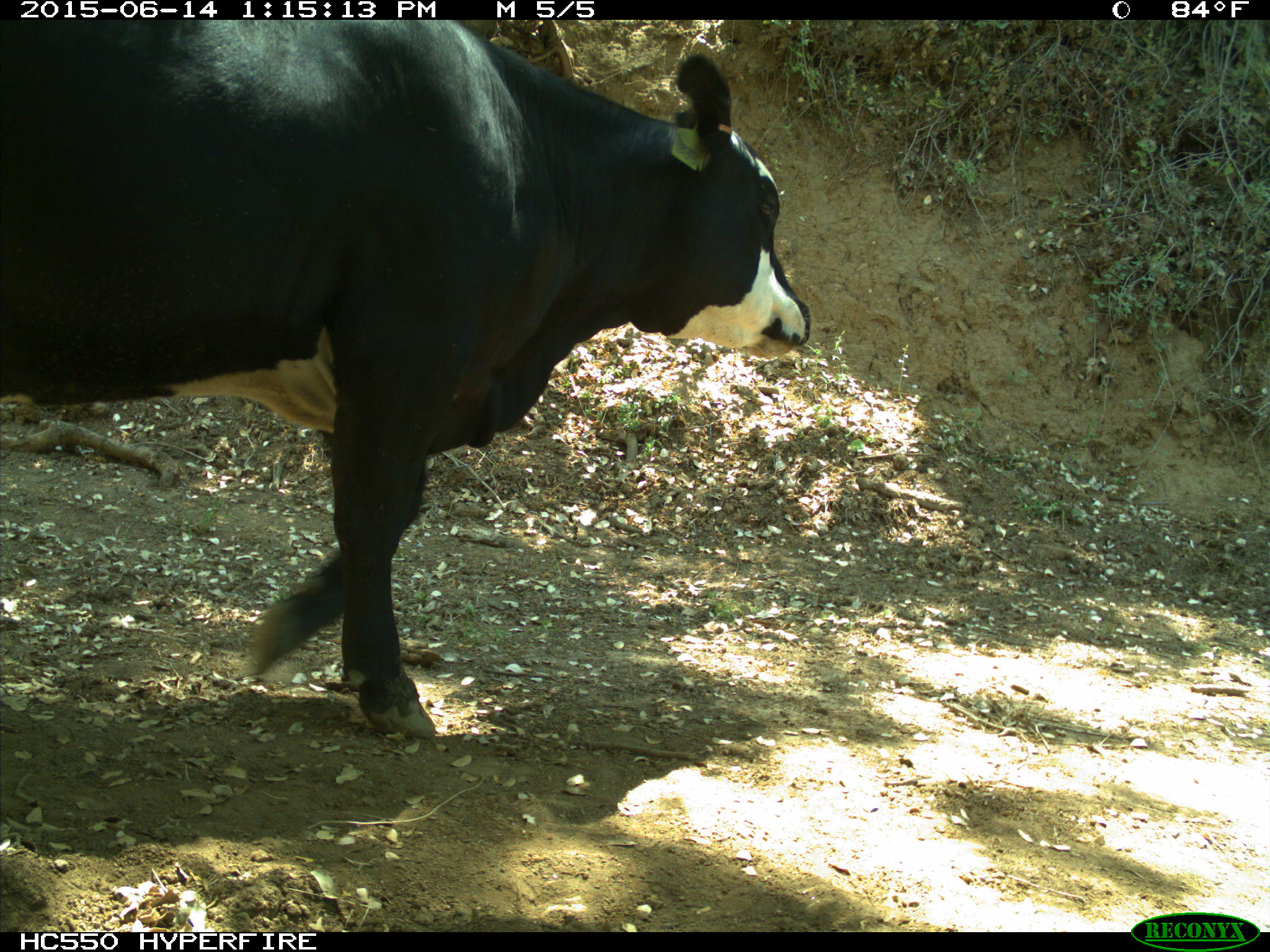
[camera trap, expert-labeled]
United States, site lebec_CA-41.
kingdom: Animalia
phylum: Chordata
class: Mammalia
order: Artiodactyla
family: Bovidae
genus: Bos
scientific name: Bos taurus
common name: domestic cow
Bos taurus (domestic cow).